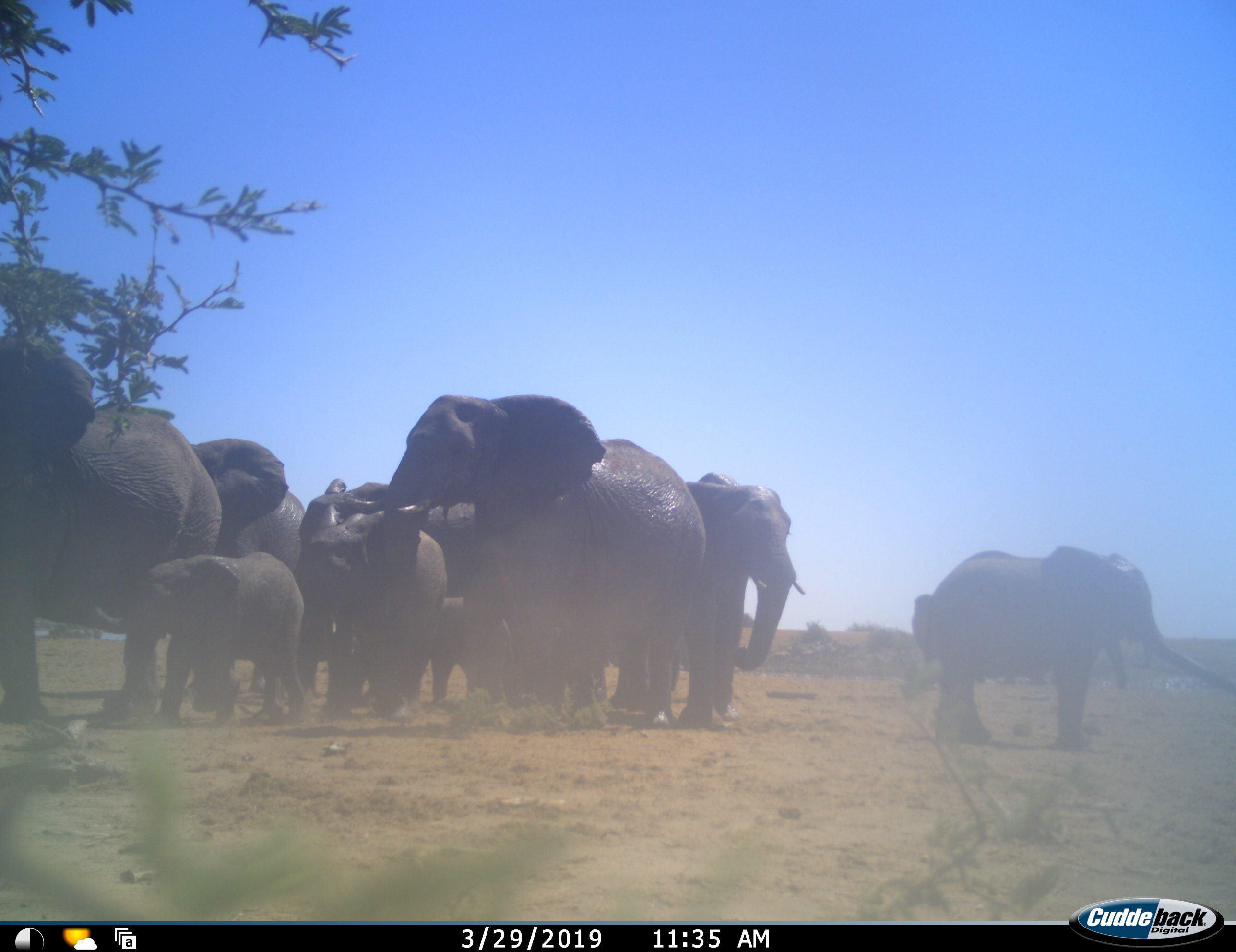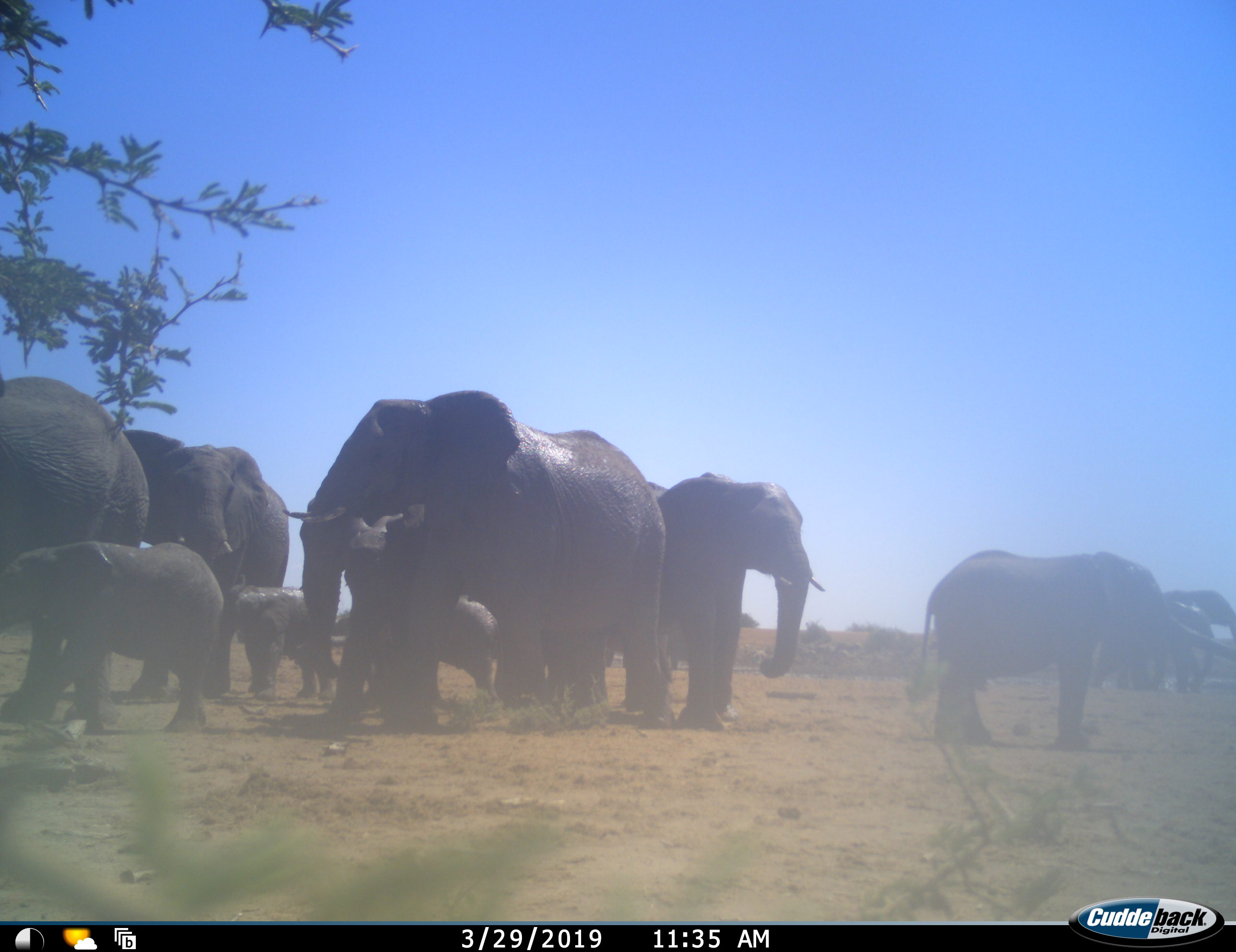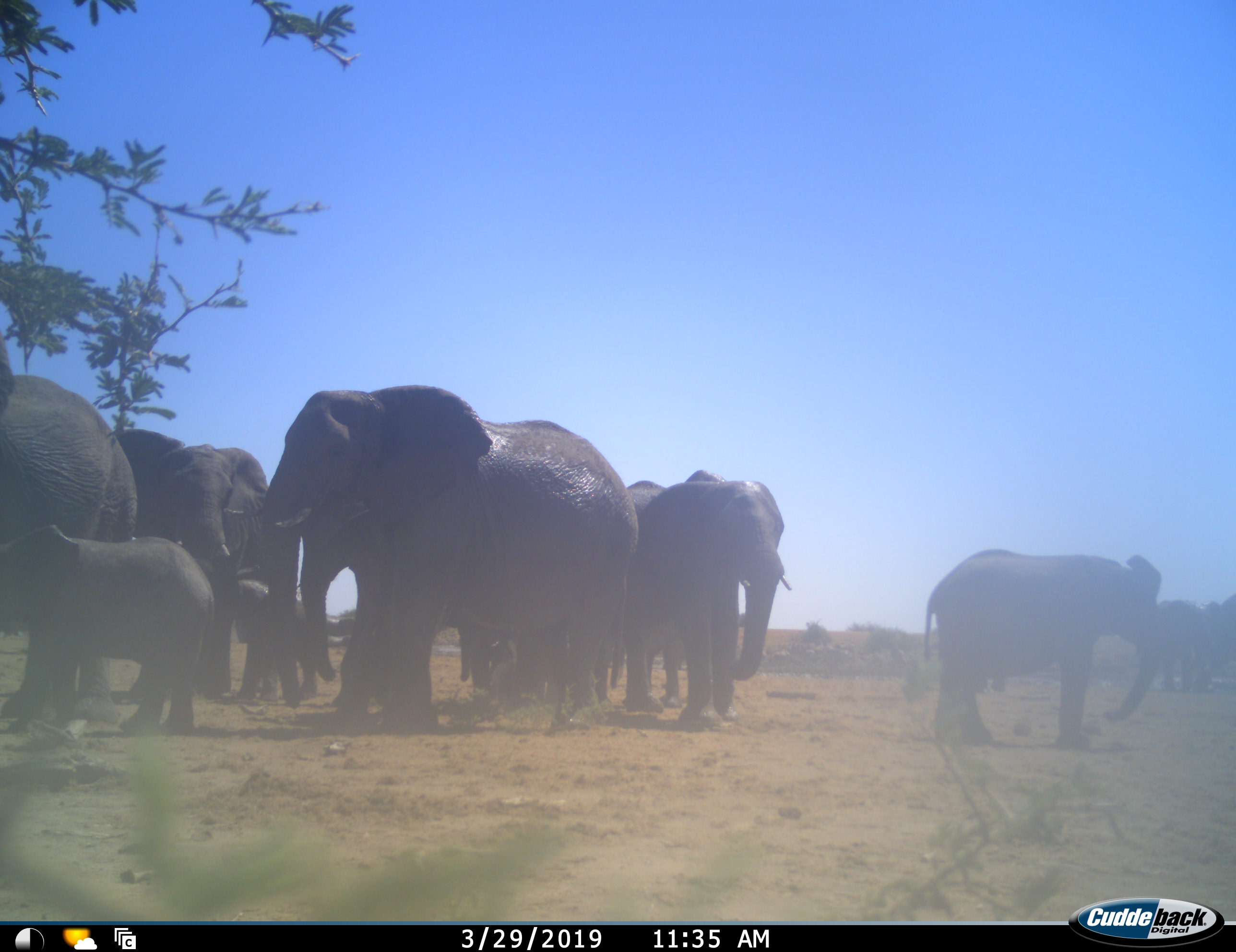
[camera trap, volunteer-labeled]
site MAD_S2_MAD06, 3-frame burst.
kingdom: Animalia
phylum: Chordata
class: Mammalia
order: Proboscidea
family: Elephantidae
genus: Loxodonta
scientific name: Loxodonta africana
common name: african bush elephant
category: elephant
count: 11-50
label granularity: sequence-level